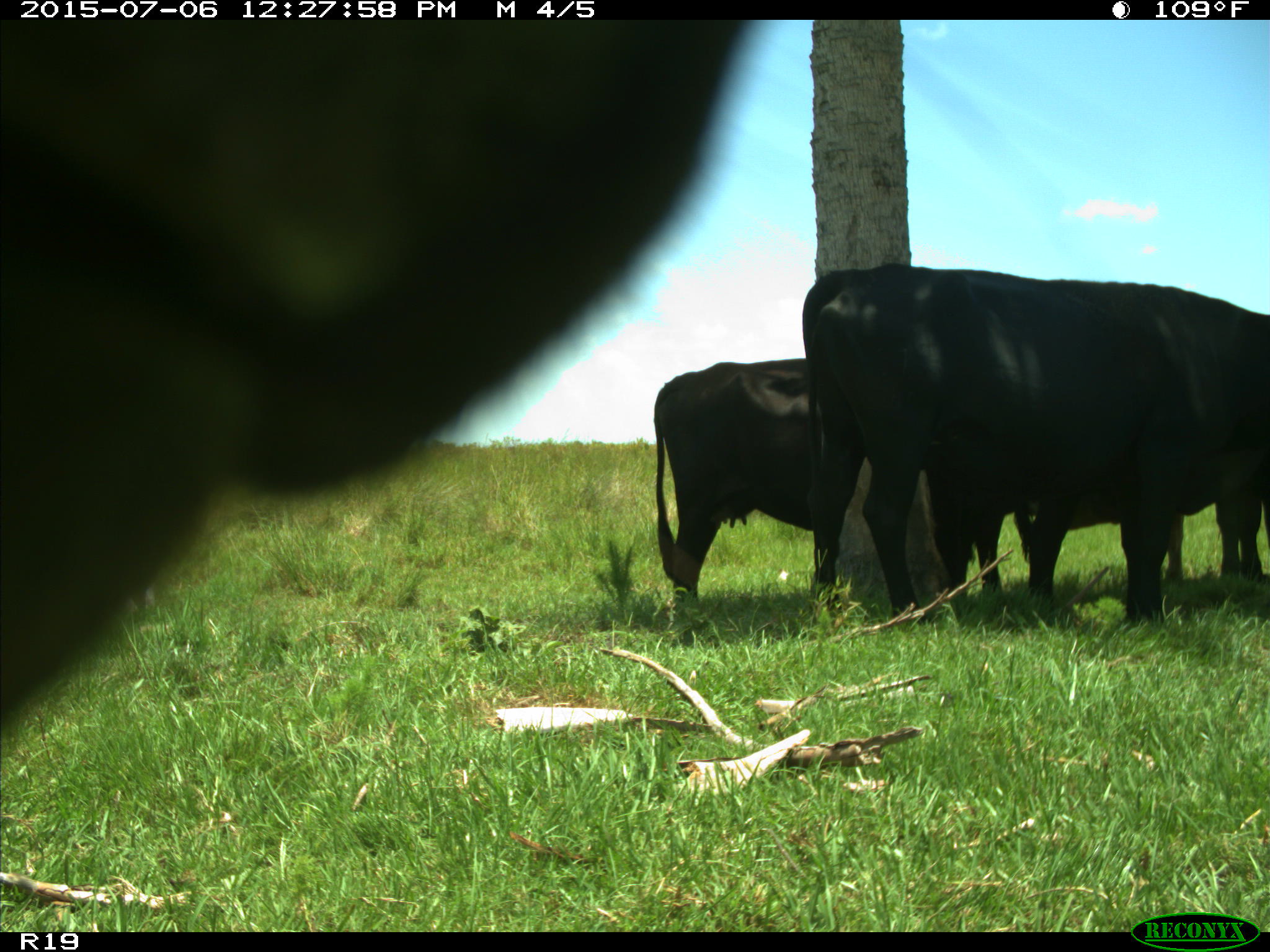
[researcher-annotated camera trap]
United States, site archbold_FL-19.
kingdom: Animalia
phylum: Chordata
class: Mammalia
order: Artiodactyla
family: Bovidae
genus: Bos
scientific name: Bos taurus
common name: domestic cow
Bos taurus (domestic cow).